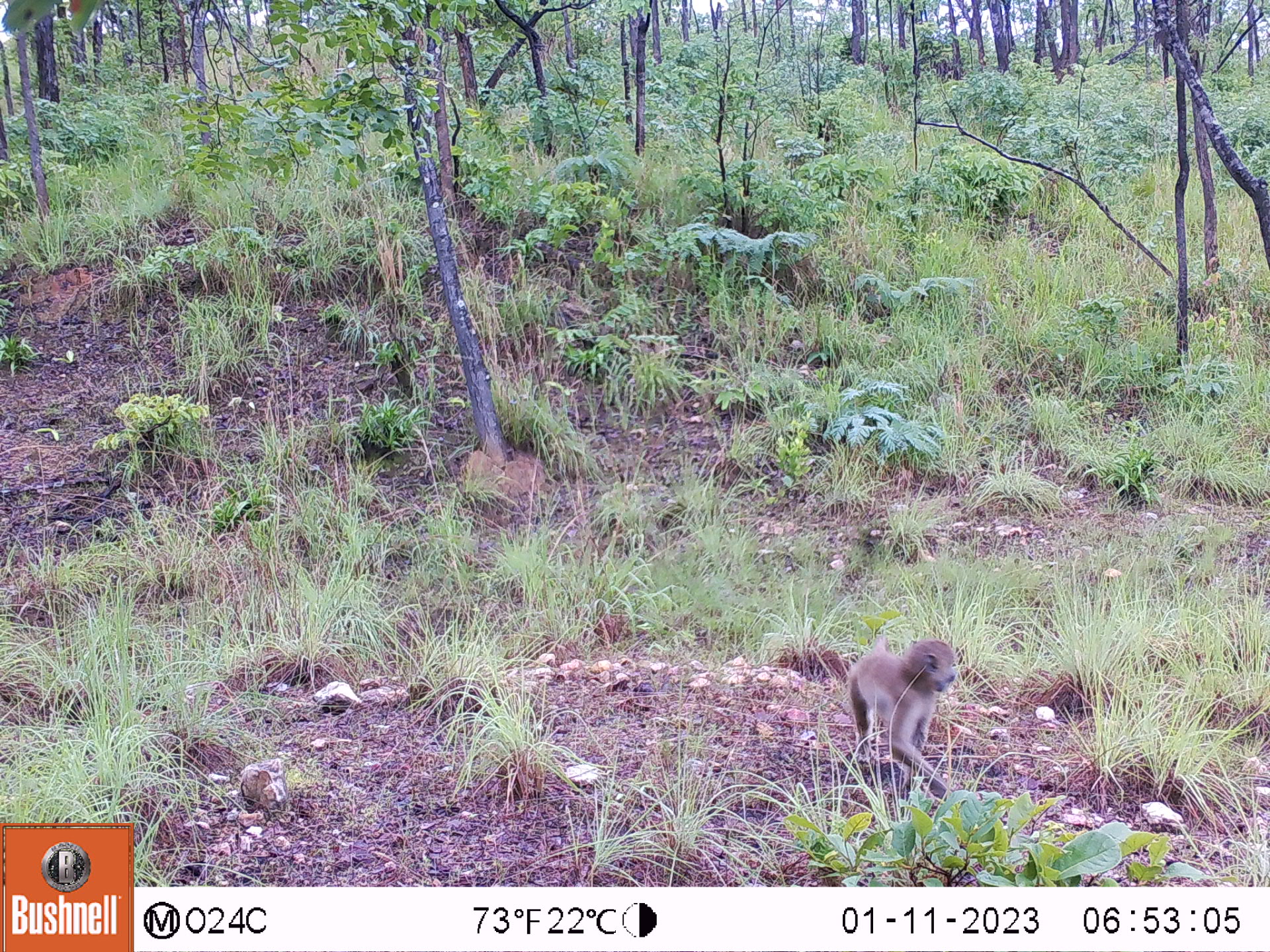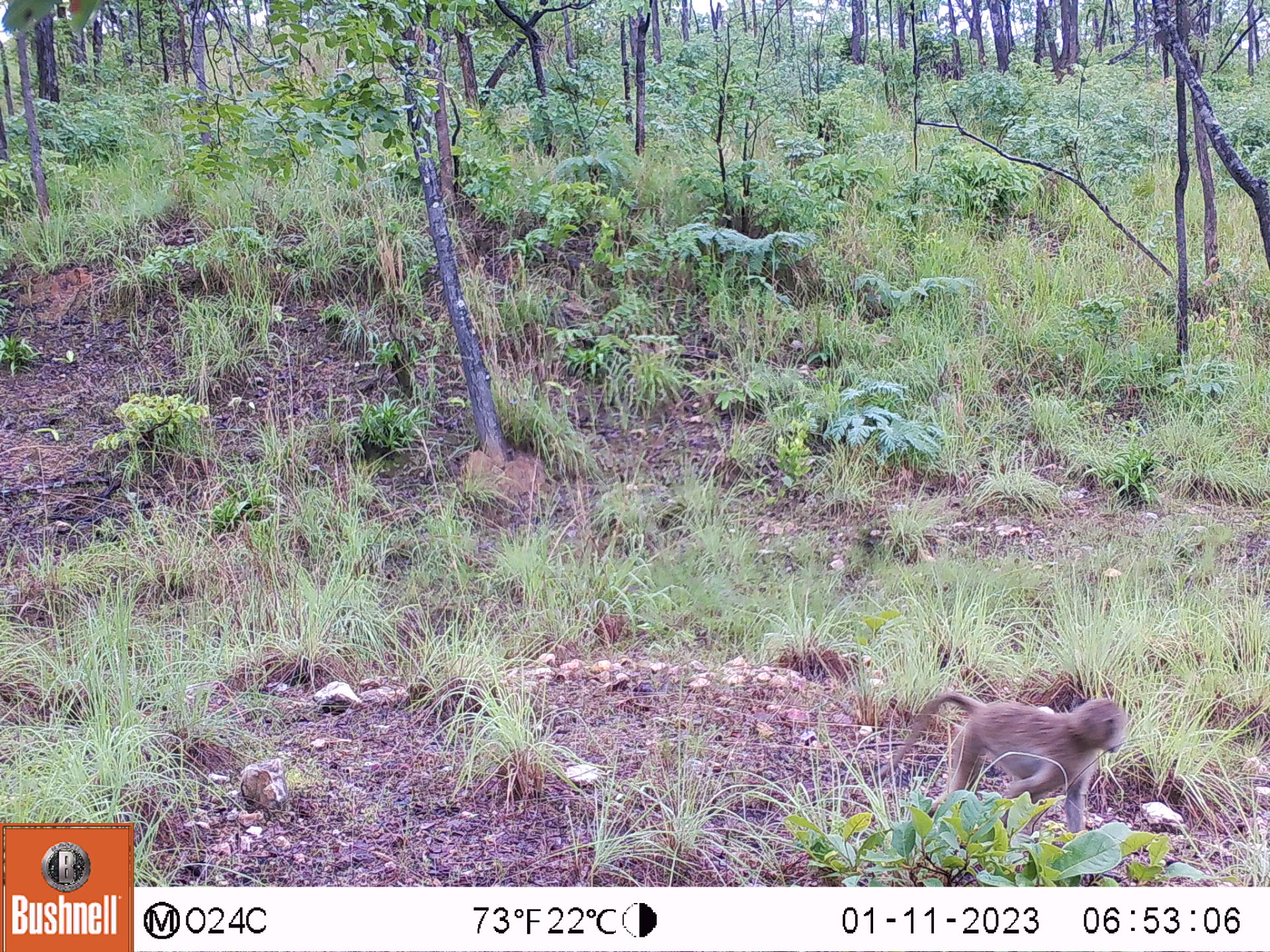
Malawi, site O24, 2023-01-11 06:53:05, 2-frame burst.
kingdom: Animalia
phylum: Chordata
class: Mammalia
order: Primates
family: Cercopithecidae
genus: Papio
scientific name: Papio cynocephalus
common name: yellow baboon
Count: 1.